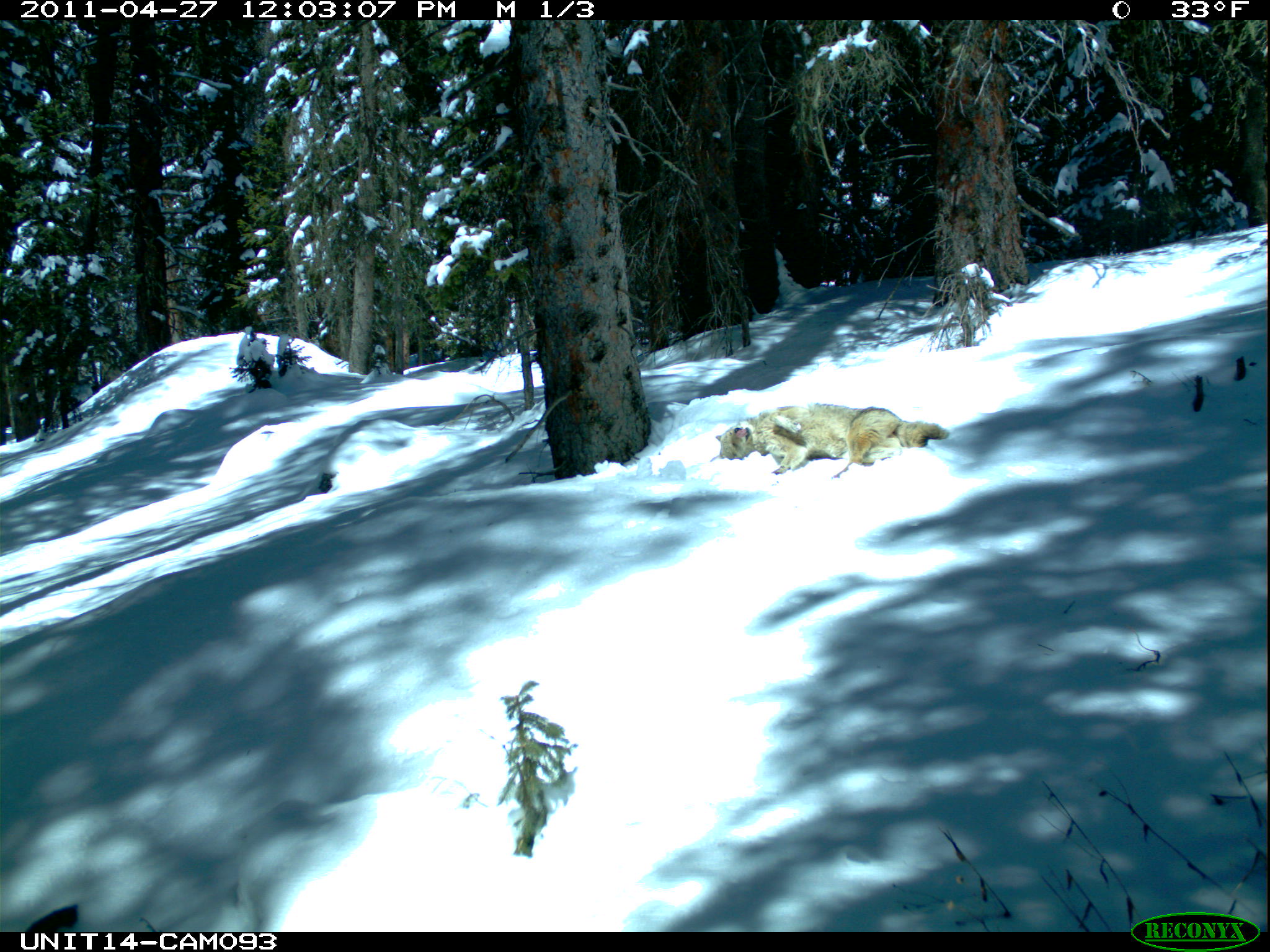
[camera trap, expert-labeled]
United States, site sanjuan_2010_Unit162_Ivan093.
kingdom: Animalia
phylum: Chordata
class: Mammalia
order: Carnivora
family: Canidae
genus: Canis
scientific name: Canis latrans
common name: coyote